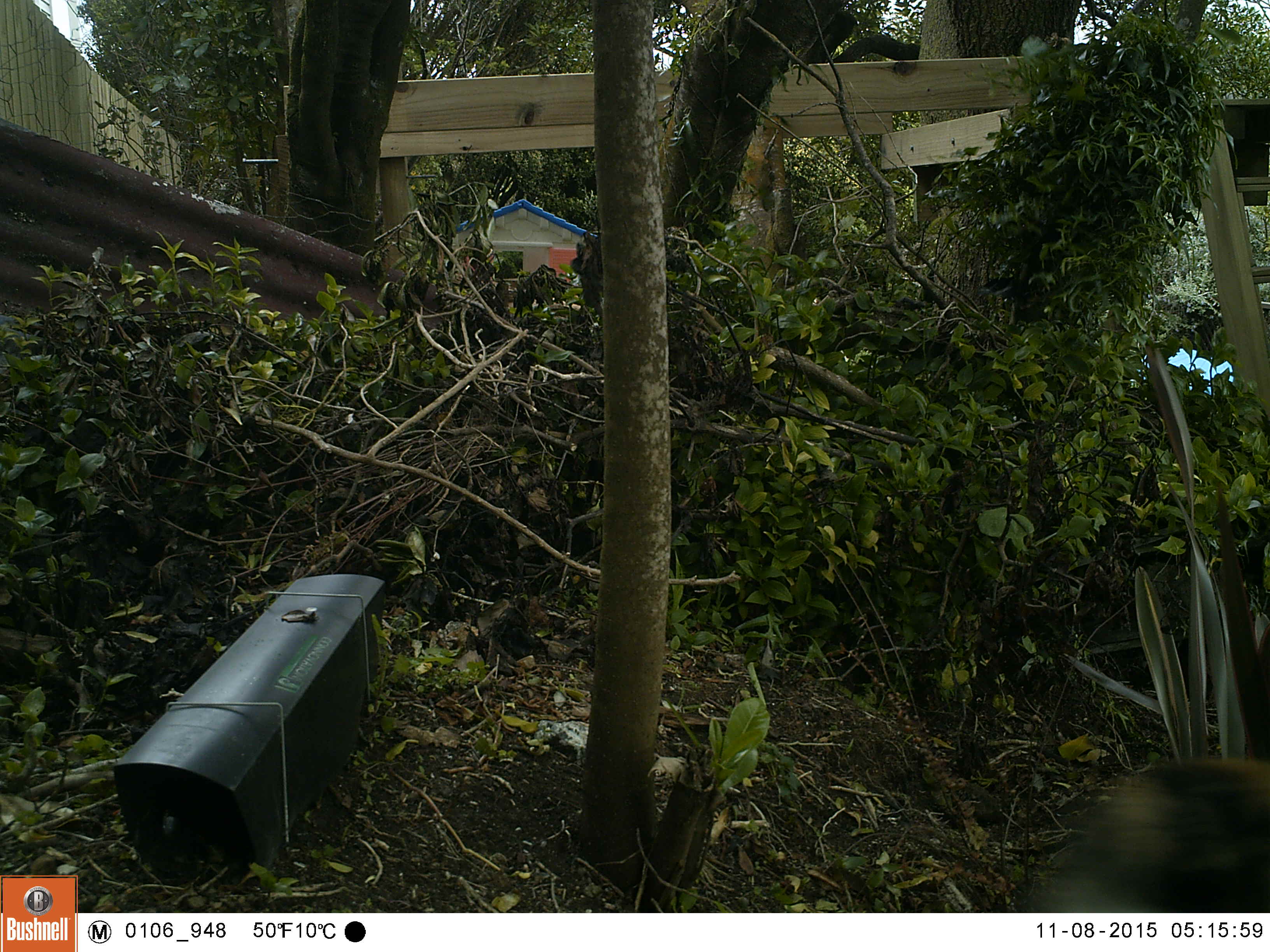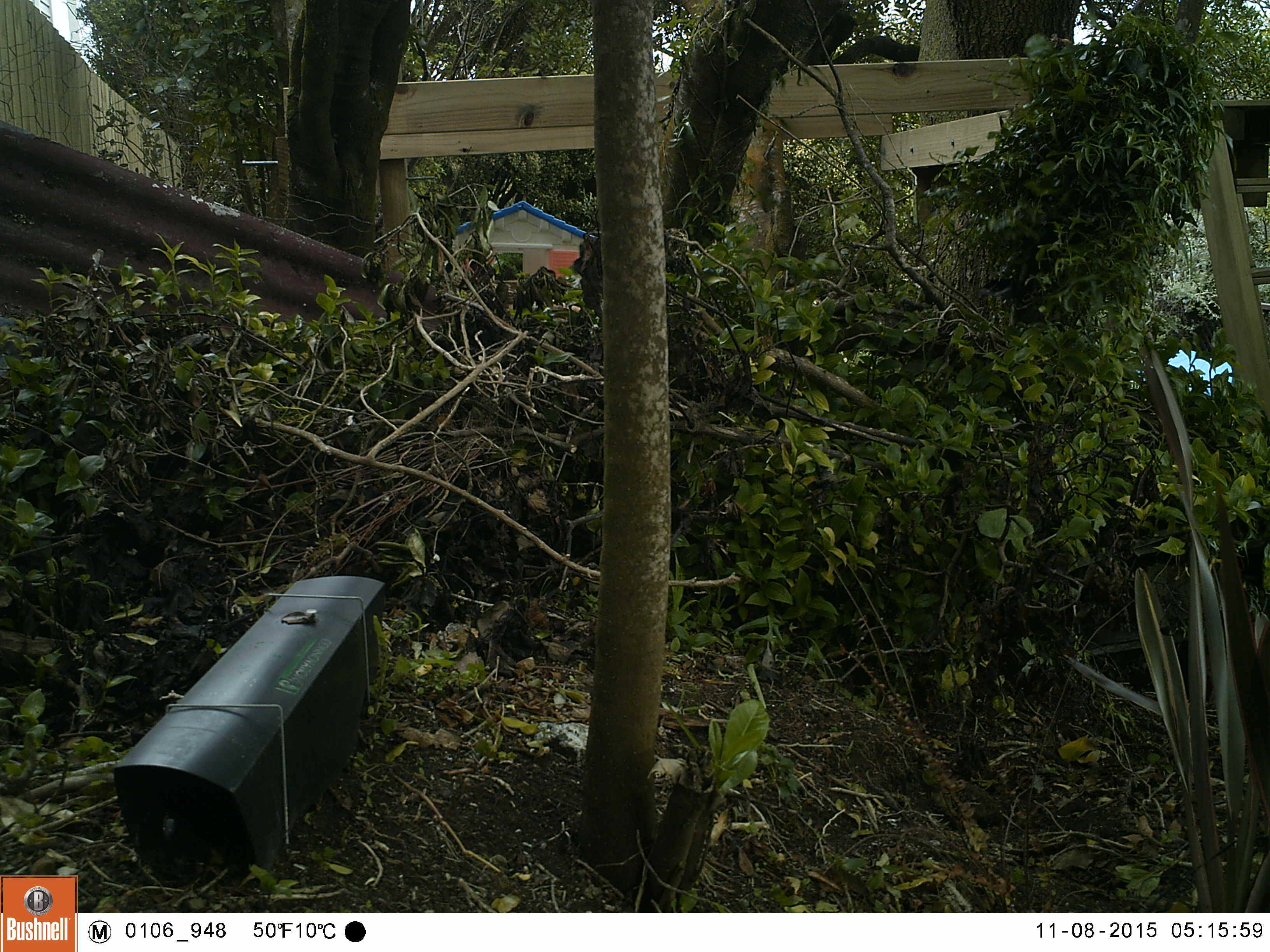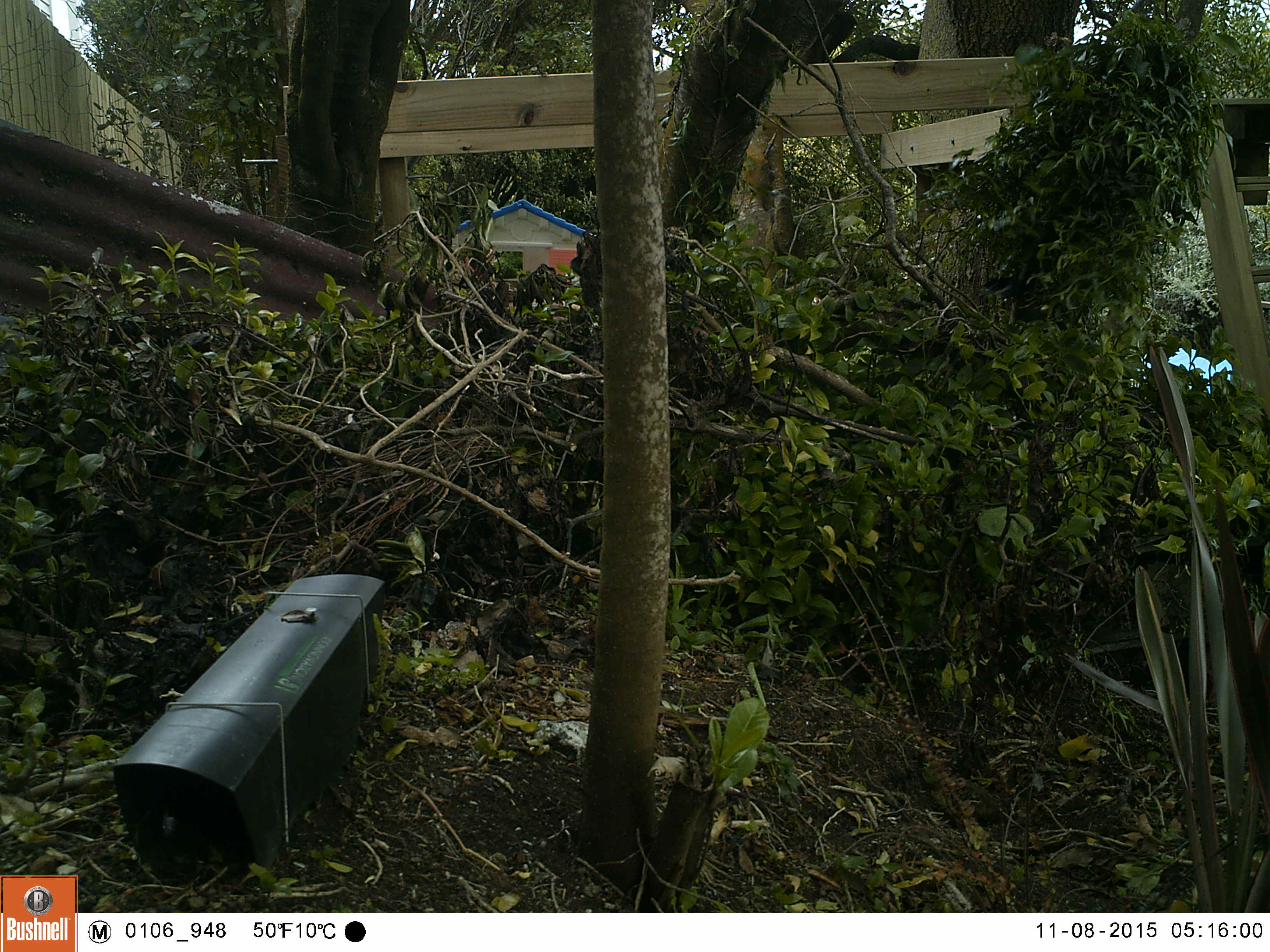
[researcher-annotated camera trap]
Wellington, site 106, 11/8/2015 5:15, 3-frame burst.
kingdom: Animalia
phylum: Chordata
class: Mammalia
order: Carnivora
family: Felidae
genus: Felis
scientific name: Felis catus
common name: cat